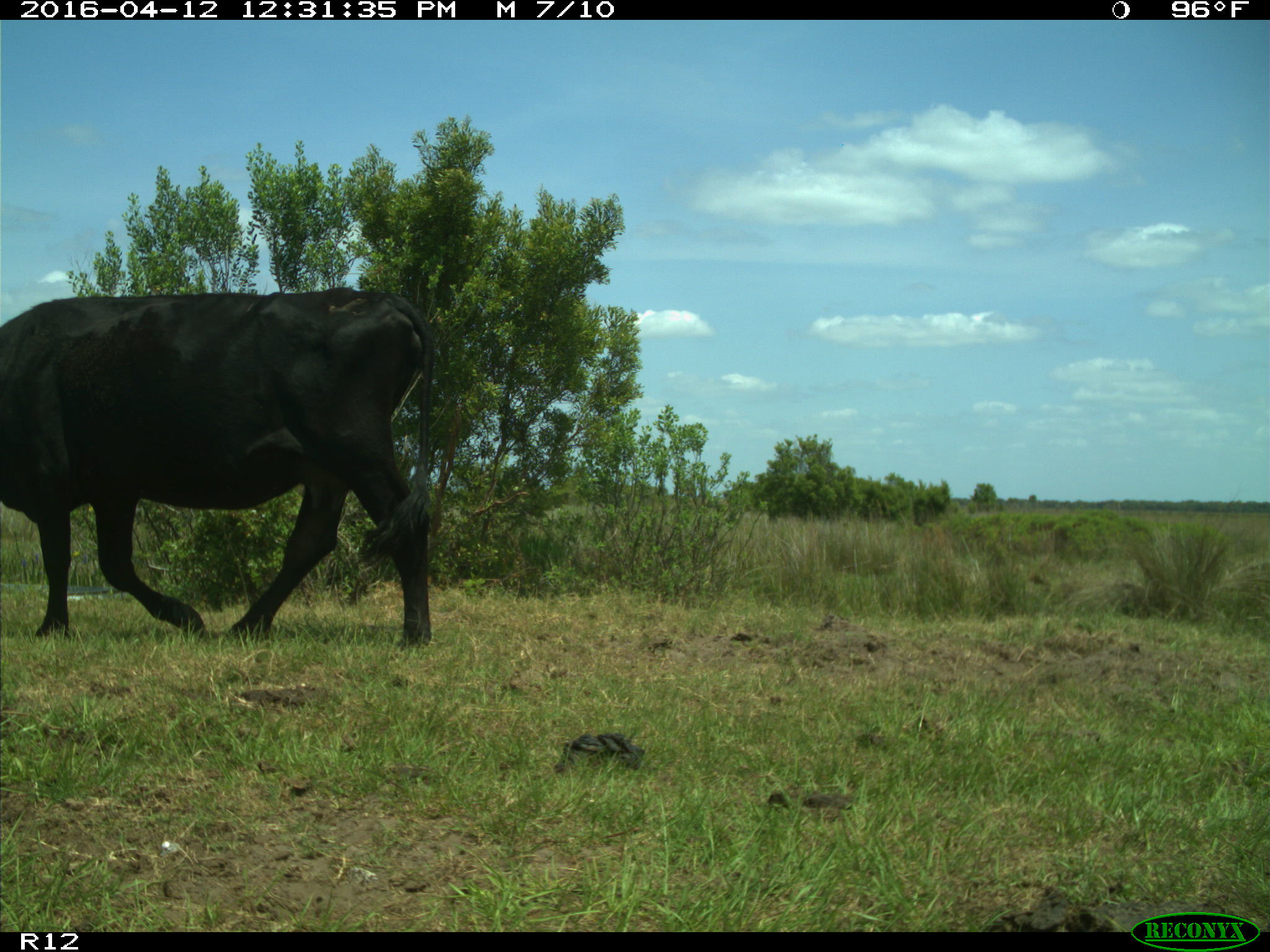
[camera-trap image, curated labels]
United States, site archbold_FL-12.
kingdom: Animalia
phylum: Chordata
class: Mammalia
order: Artiodactyla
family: Bovidae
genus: Bos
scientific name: Bos taurus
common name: domestic cow